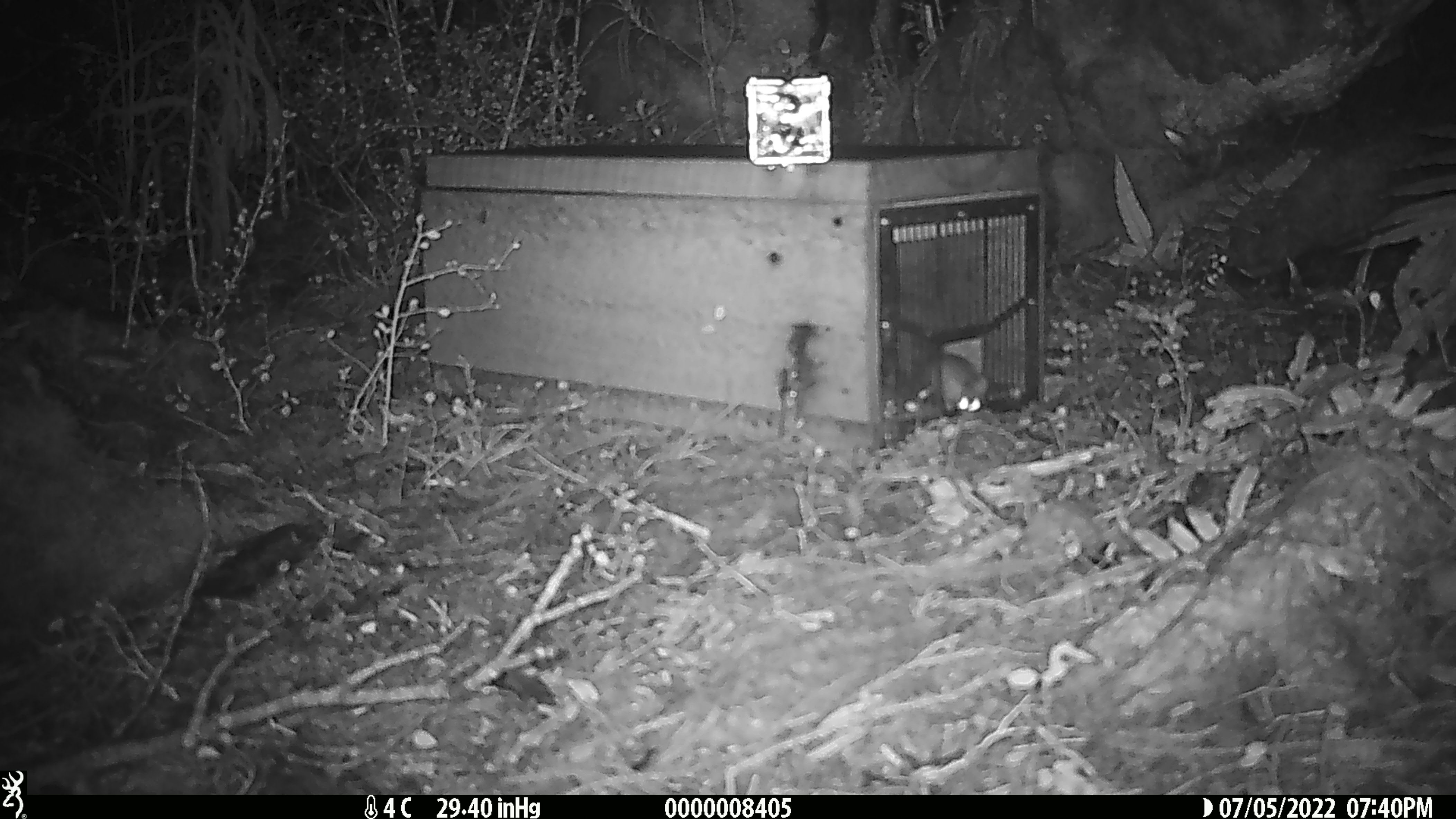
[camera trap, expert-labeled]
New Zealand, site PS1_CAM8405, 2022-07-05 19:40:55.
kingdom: Animalia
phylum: Chordata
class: Mammalia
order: Rodentia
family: Muridae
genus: Mus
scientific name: Mus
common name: mouse